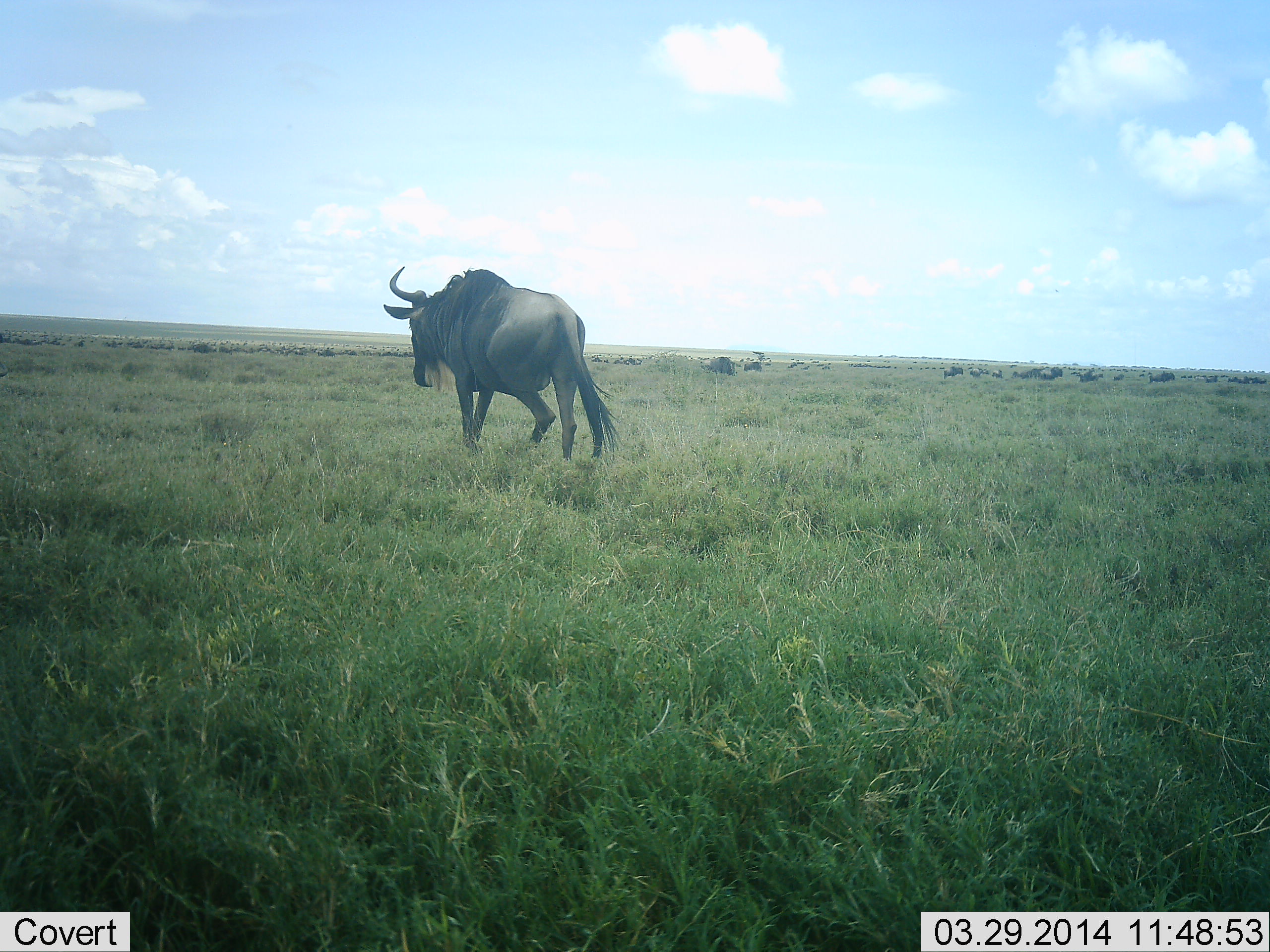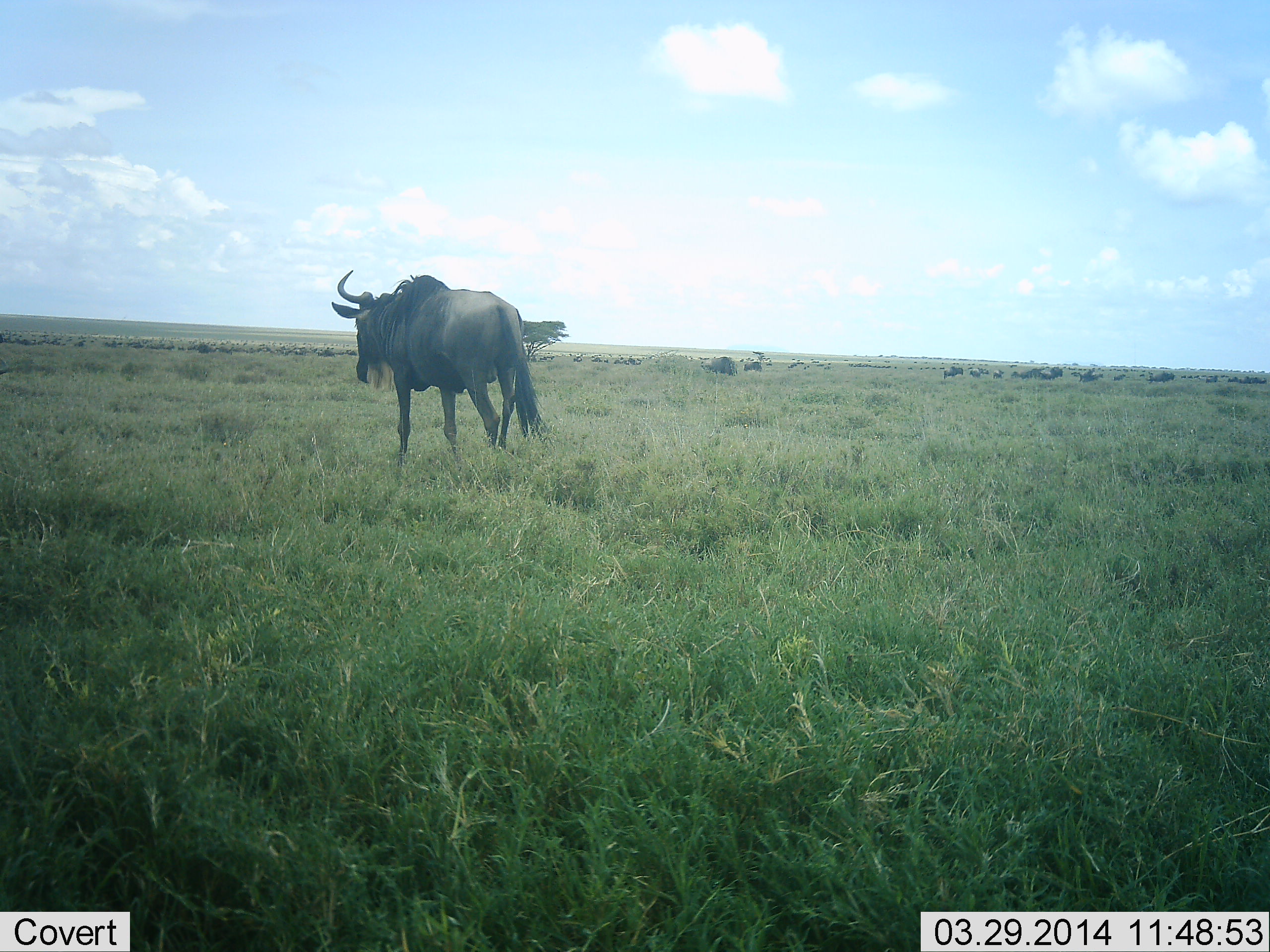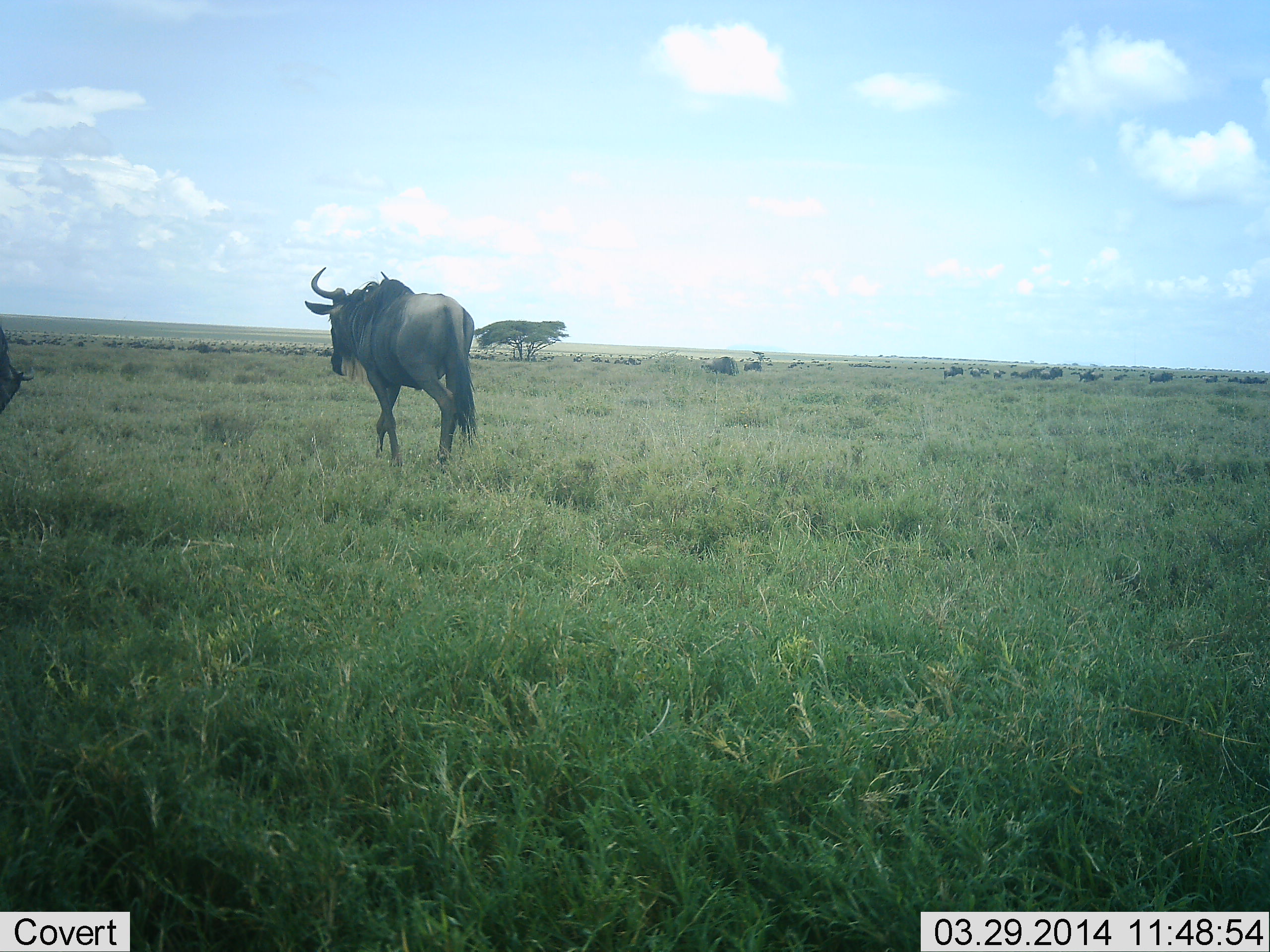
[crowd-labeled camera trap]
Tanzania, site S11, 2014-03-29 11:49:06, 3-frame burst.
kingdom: Animalia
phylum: Chordata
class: Mammalia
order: Artiodactyla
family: Bovidae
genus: Connochaetes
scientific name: Connochaetes taurinus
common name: blue wildebeest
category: wildebeest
Wildebeest (blue wildebeest) (Connochaetes taurinus), count 11-50. Behavior (volunteer vote fractions): standing 30%, resting 10%, moving 80%, interacting 0%. Young present (vote fraction): 0%. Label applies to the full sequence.